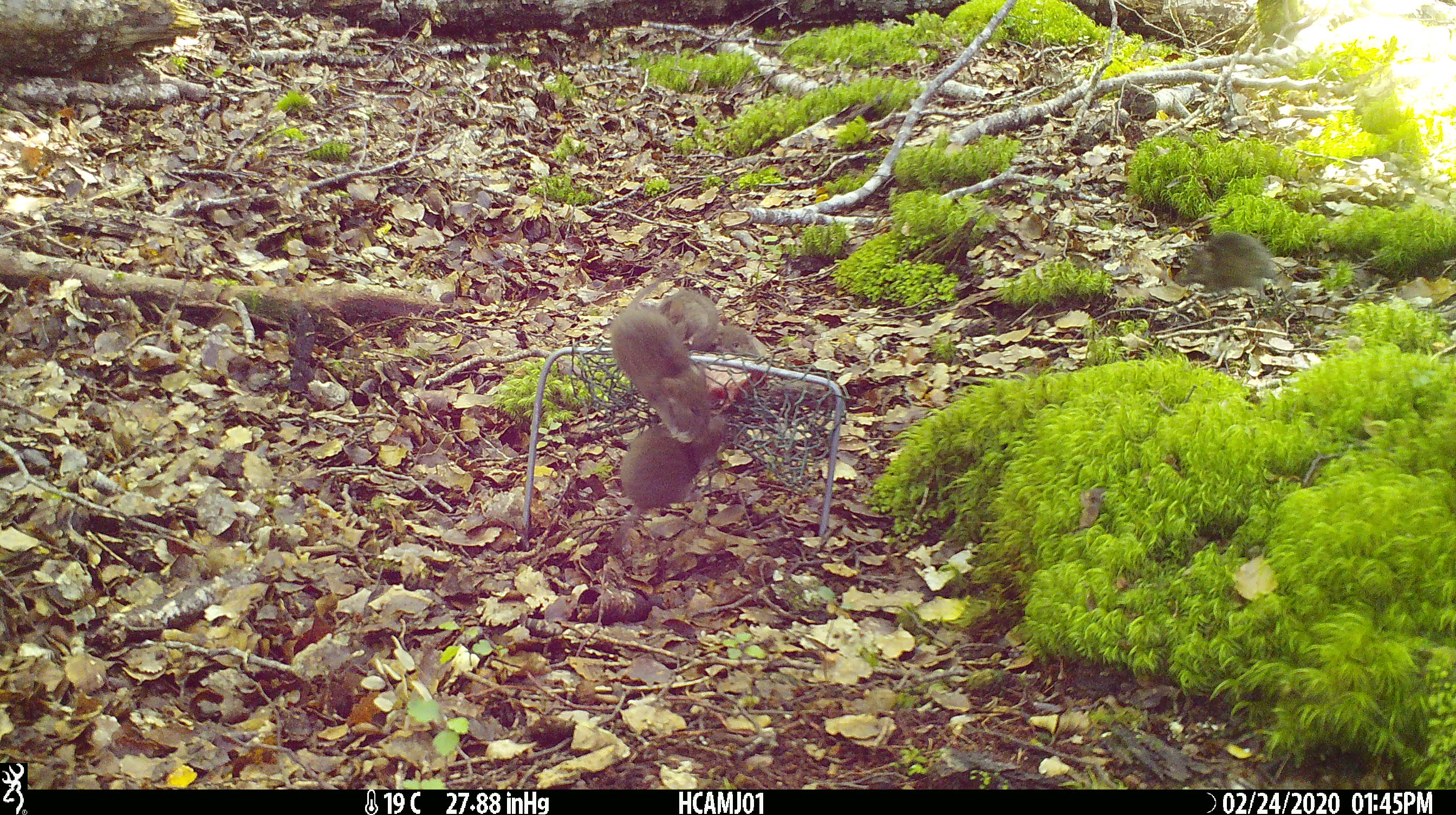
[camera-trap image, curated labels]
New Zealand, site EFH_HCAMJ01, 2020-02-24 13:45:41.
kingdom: Animalia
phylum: Chordata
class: Mammalia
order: Rodentia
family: Muridae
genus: Mus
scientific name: Mus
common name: mouse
Mouse (Mus).